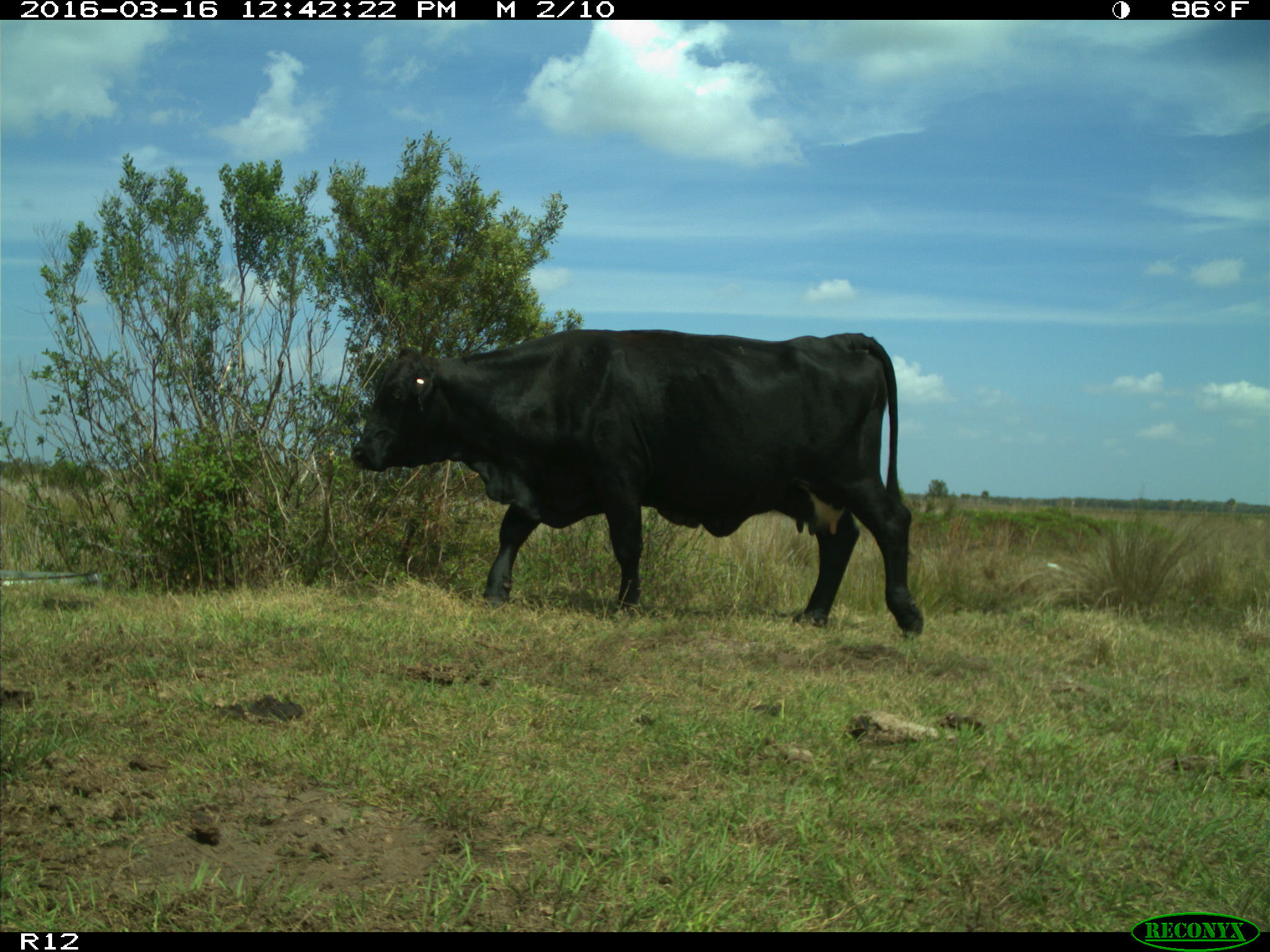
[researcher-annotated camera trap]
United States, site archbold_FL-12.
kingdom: Animalia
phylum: Chordata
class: Mammalia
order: Artiodactyla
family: Bovidae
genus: Bos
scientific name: Bos taurus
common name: domestic cow